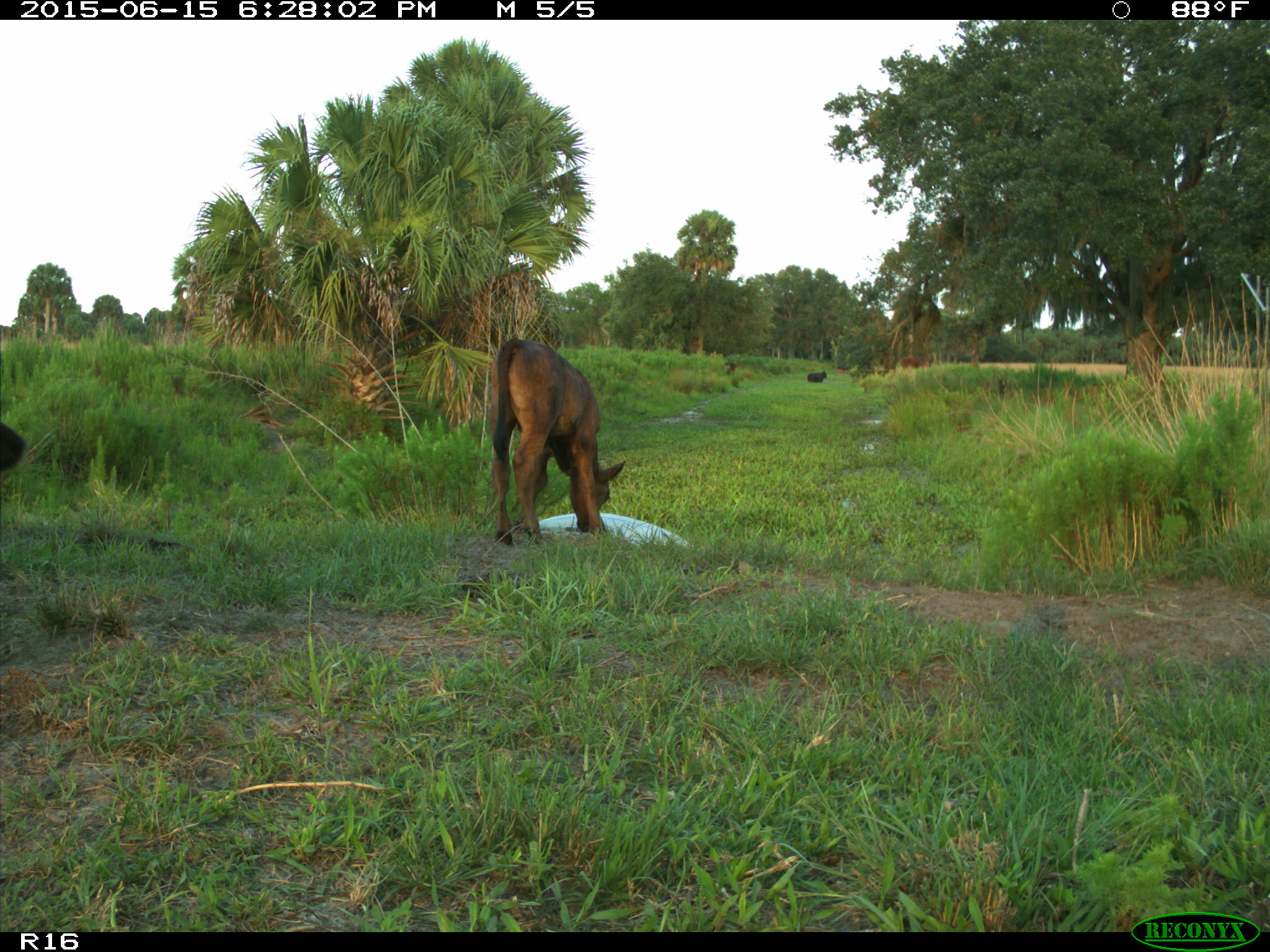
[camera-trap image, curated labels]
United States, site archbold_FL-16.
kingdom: Animalia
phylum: Chordata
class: Mammalia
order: Artiodactyla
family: Bovidae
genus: Bos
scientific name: Bos taurus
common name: domestic cow